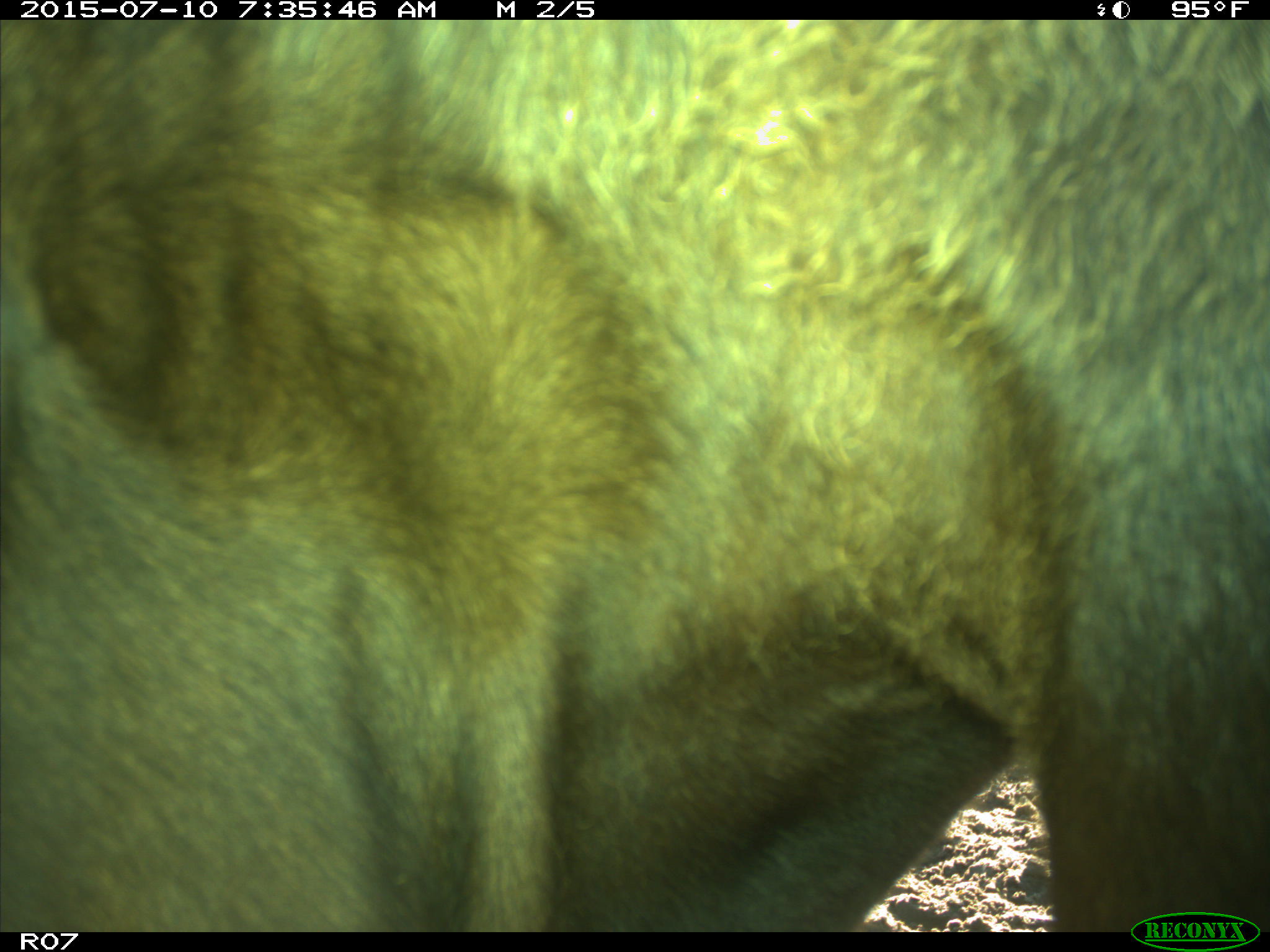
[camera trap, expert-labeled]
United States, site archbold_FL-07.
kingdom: Animalia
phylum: Chordata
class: Mammalia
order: Artiodactyla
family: Bovidae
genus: Bos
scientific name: Bos taurus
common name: domestic cow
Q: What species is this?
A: Bos taurus (domestic cow).